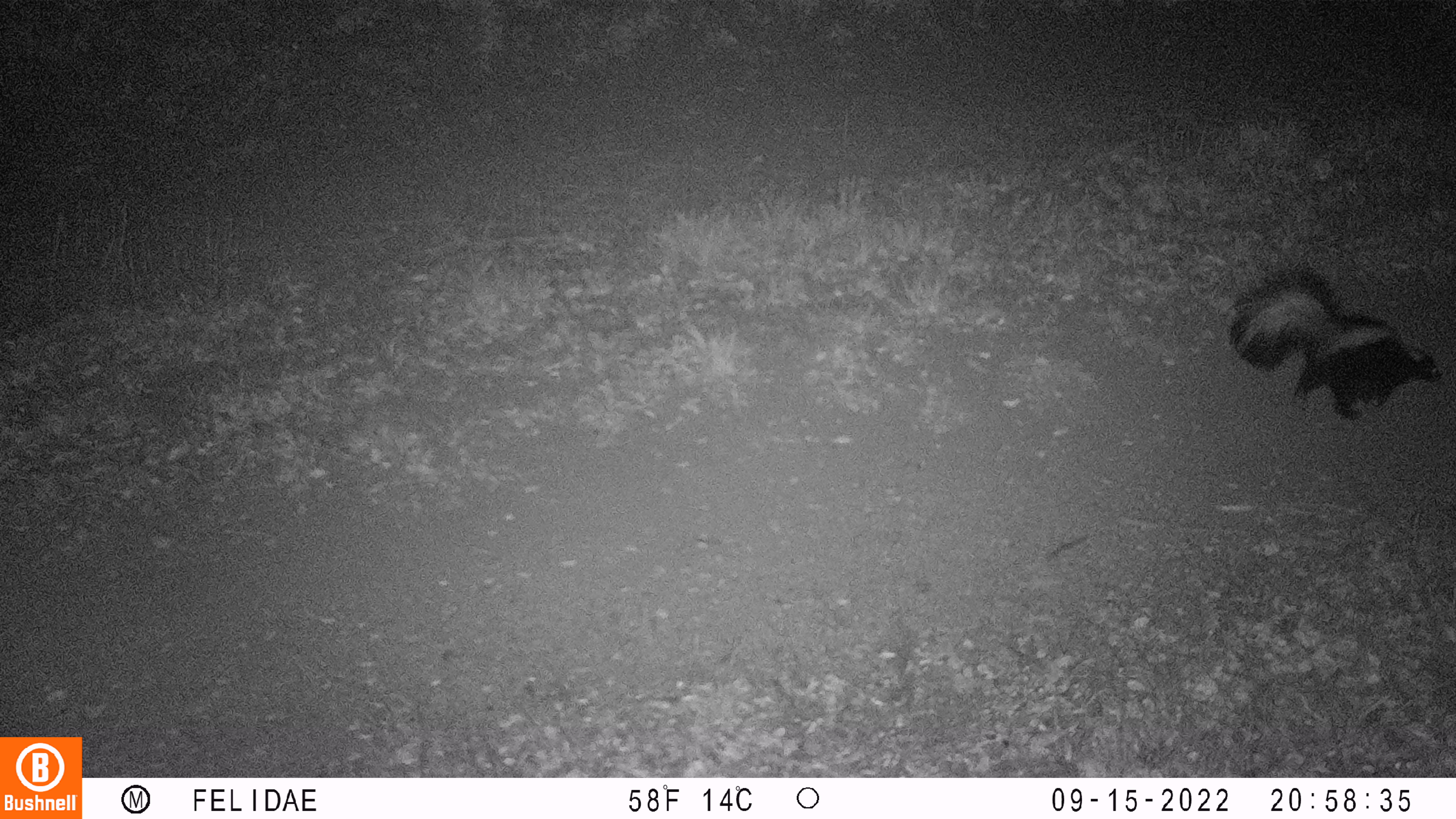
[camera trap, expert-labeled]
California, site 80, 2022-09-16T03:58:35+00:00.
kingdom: Animalia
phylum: Chordata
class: Mammalia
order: Carnivora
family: Mephitidae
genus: Mephitis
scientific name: Mephitis mephitis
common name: striped skunk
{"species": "striped skunk (Mephitis mephitis)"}